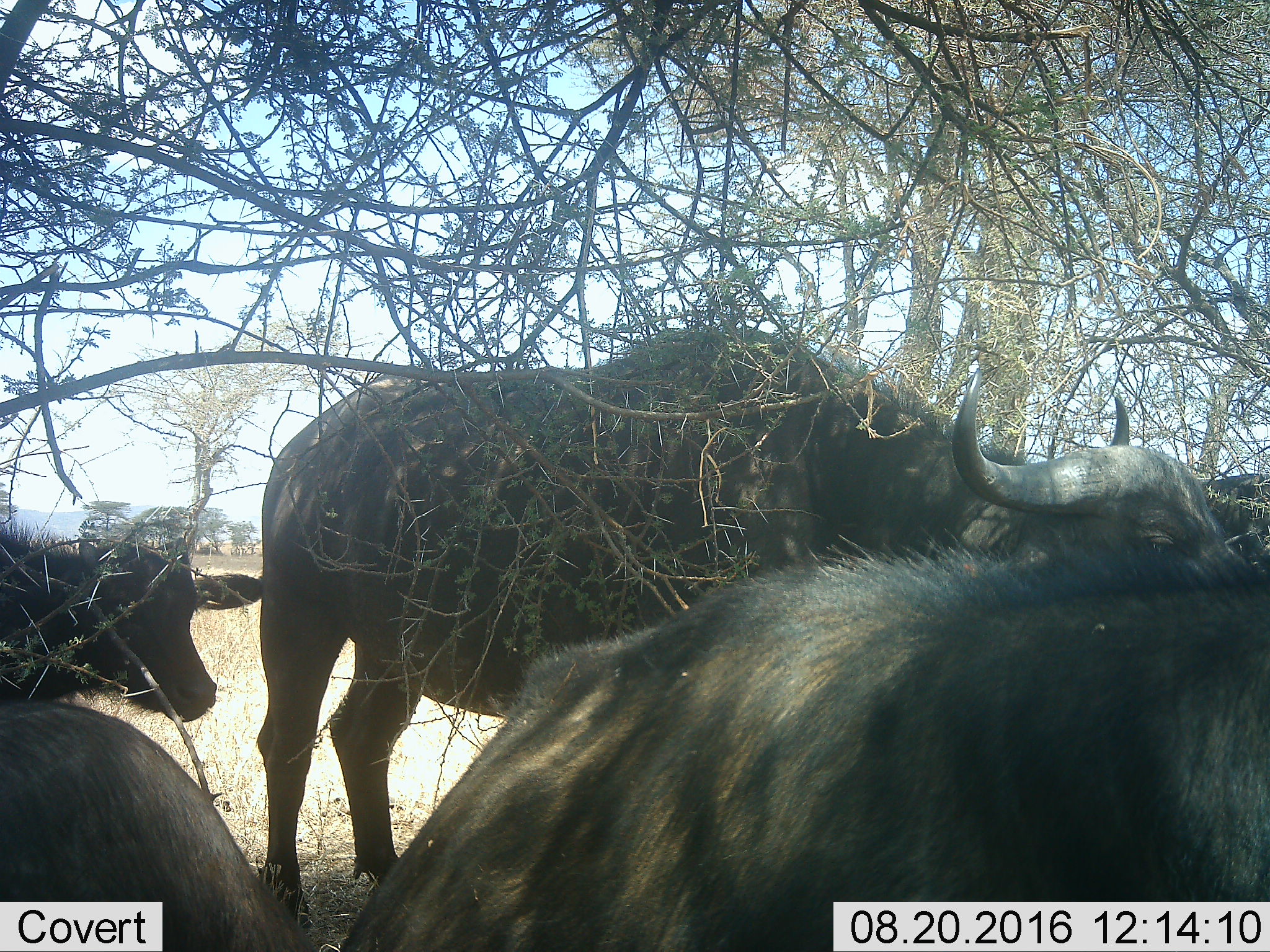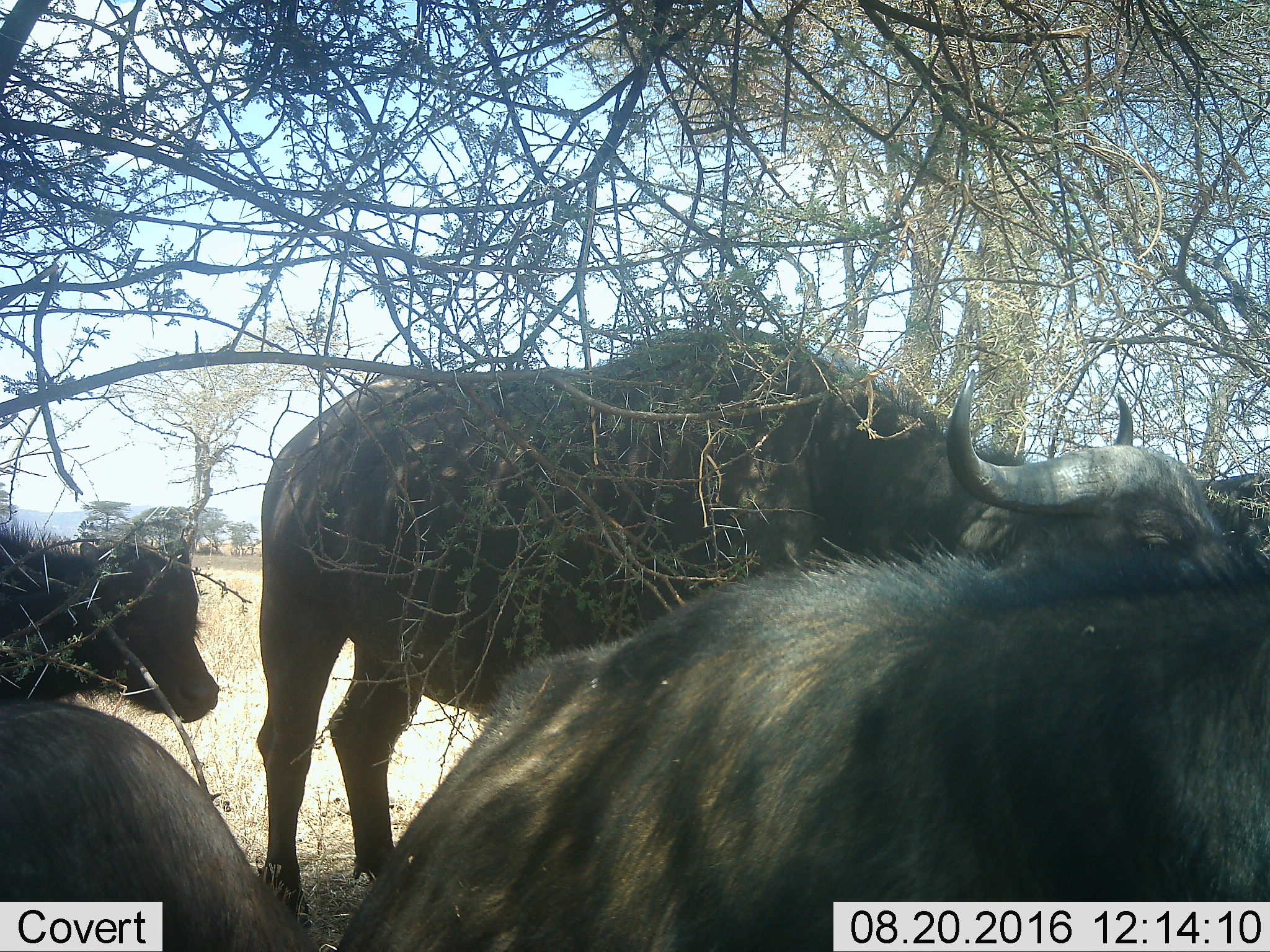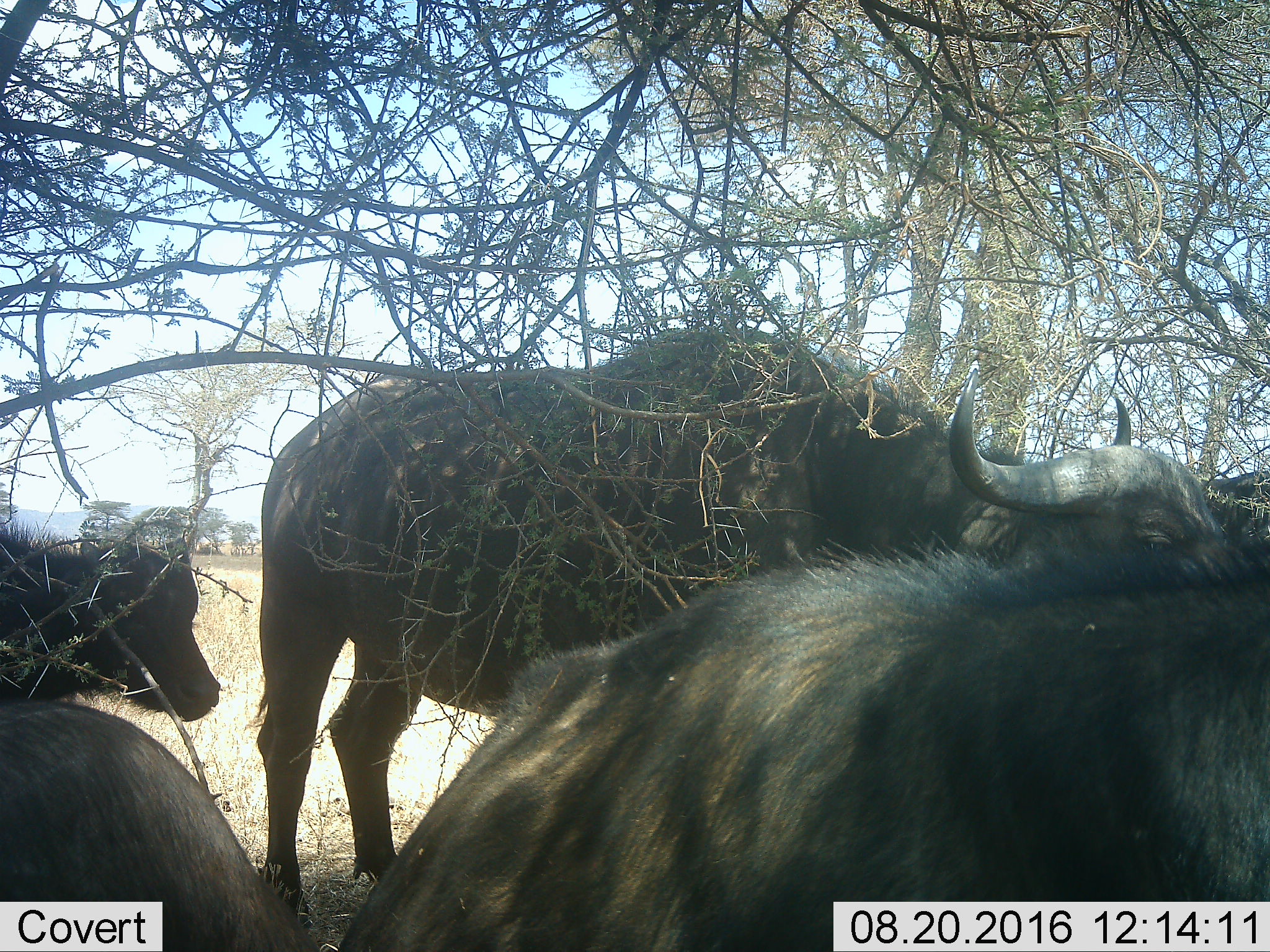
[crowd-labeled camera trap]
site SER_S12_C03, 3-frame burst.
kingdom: Animalia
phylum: Chordata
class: Mammalia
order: Artiodactyla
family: Bovidae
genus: Syncerus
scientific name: Syncerus caffer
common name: african buffalo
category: buffalo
Buffalo (african buffalo) (Syncerus caffer), count 5. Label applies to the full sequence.